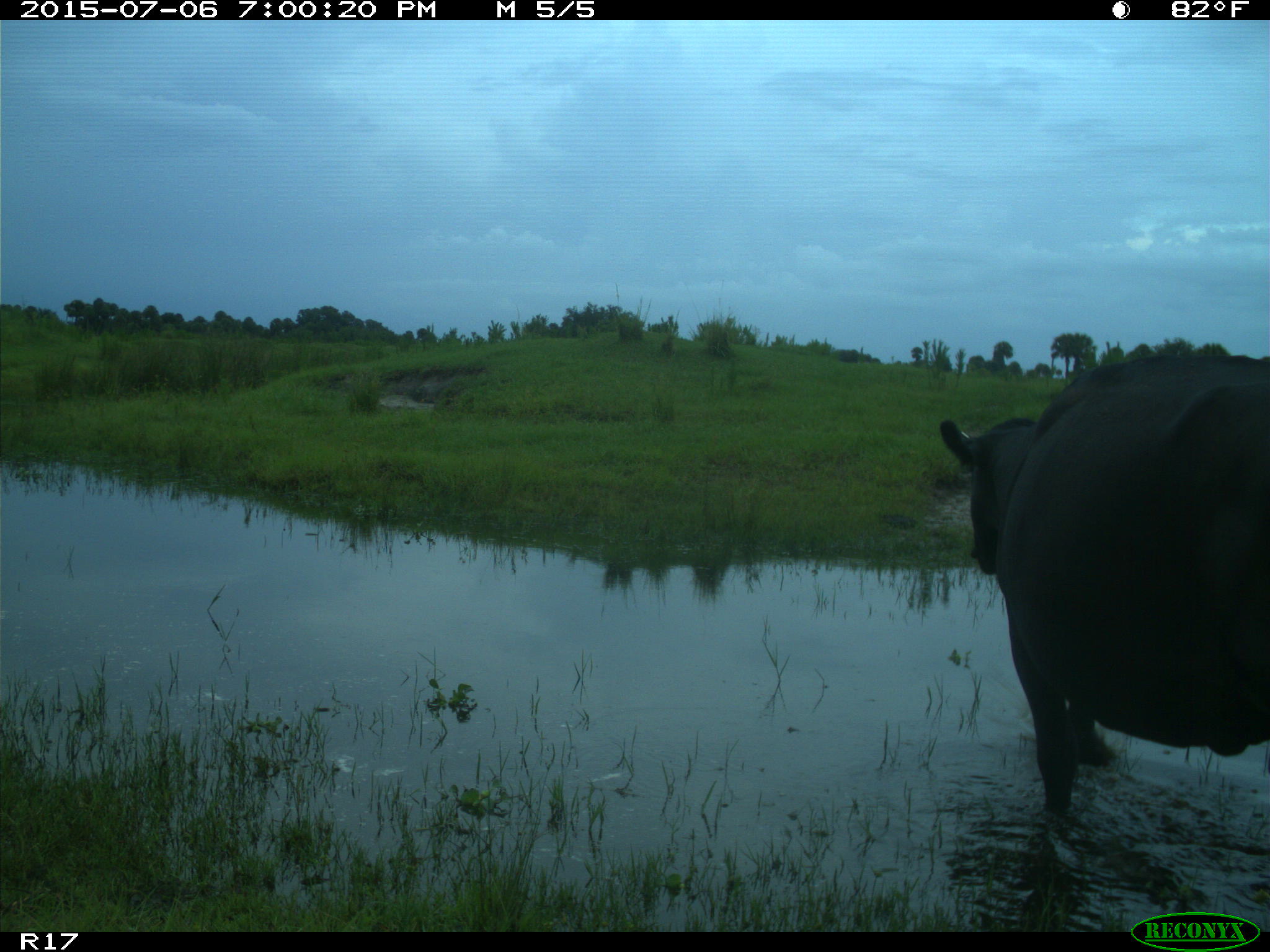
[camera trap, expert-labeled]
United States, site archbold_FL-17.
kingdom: Animalia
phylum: Chordata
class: Mammalia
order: Artiodactyla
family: Bovidae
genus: Bos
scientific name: Bos taurus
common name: domestic cow